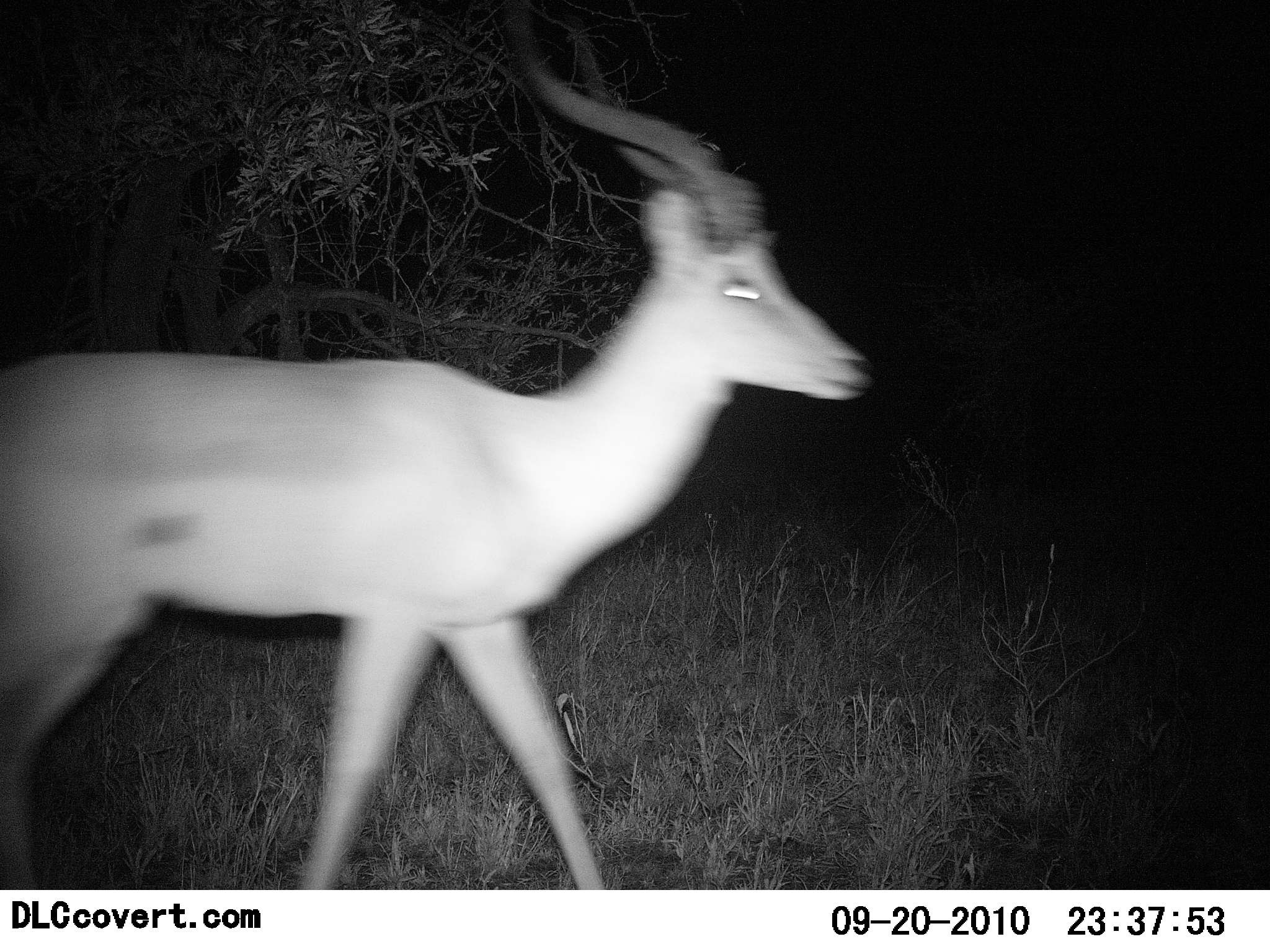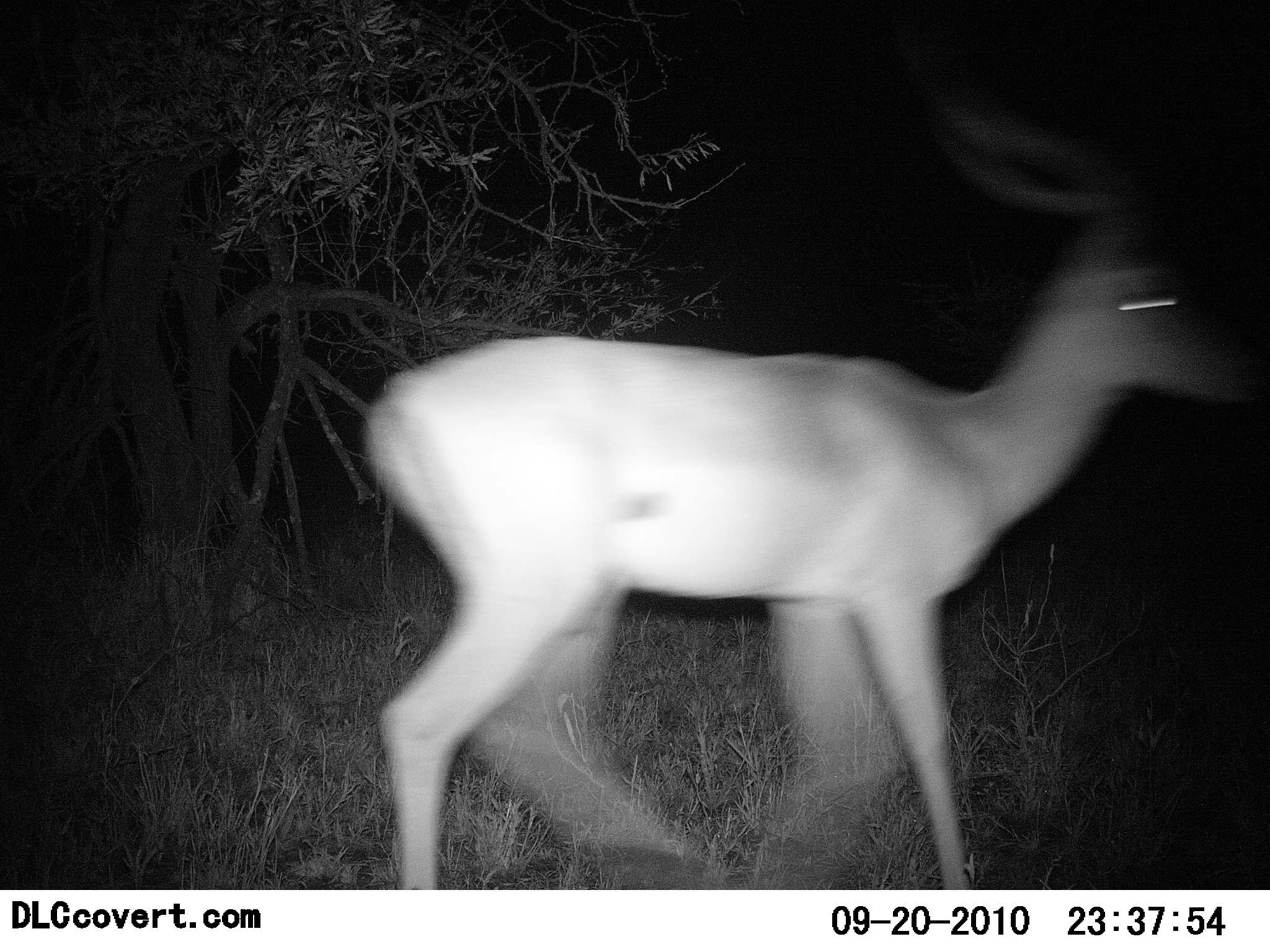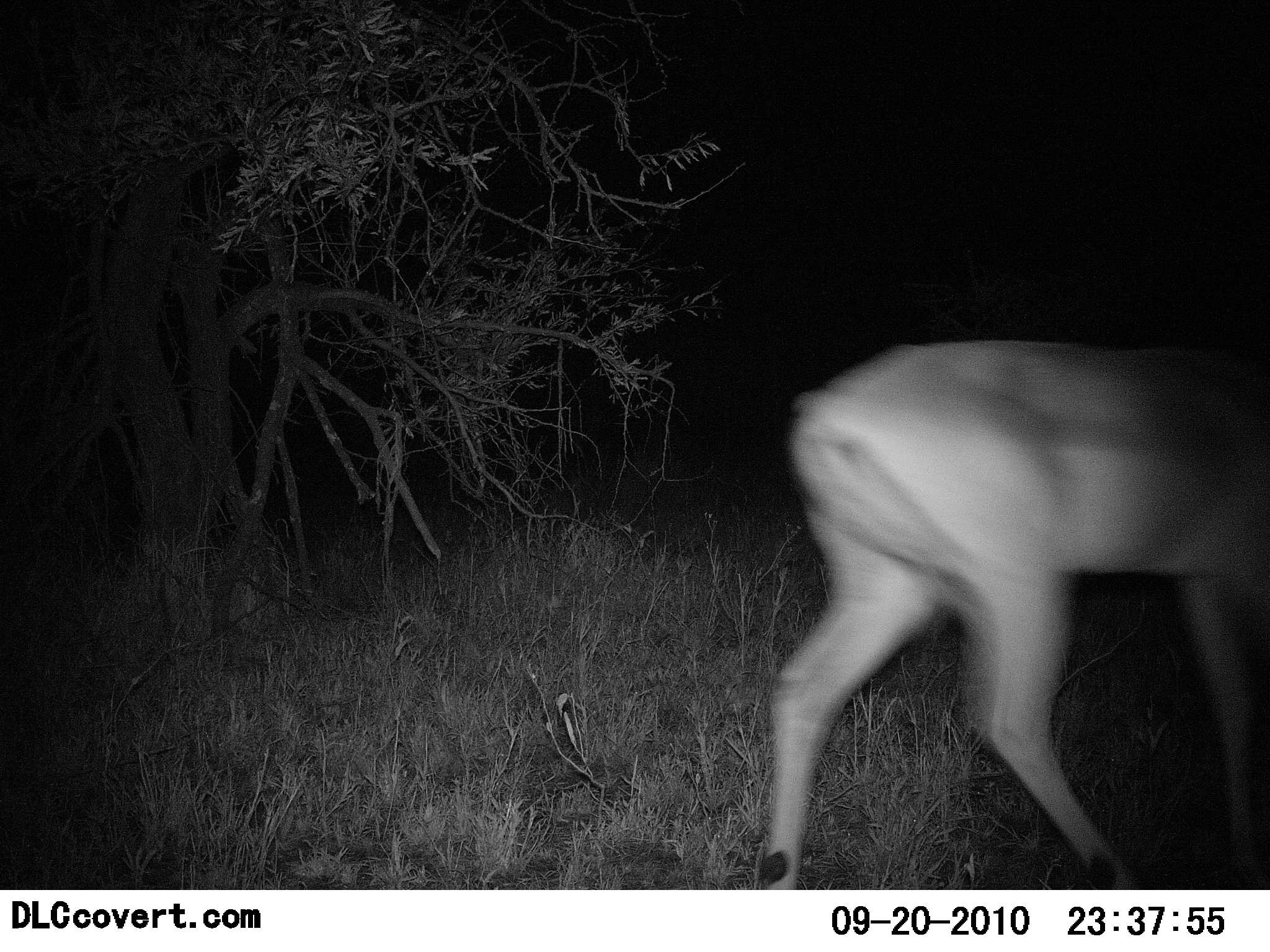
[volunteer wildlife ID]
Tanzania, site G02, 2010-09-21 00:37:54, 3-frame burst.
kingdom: Animalia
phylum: Chordata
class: Mammalia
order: Artiodactyla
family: Bovidae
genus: Aepyceros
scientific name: Aepyceros melampus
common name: impala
Impala (Aepyceros melampus), count 1. Behavior (volunteer vote fractions): standing 0%, resting 0%, moving 100%, interacting 0%. Young present (vote fraction): 0%. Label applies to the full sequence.